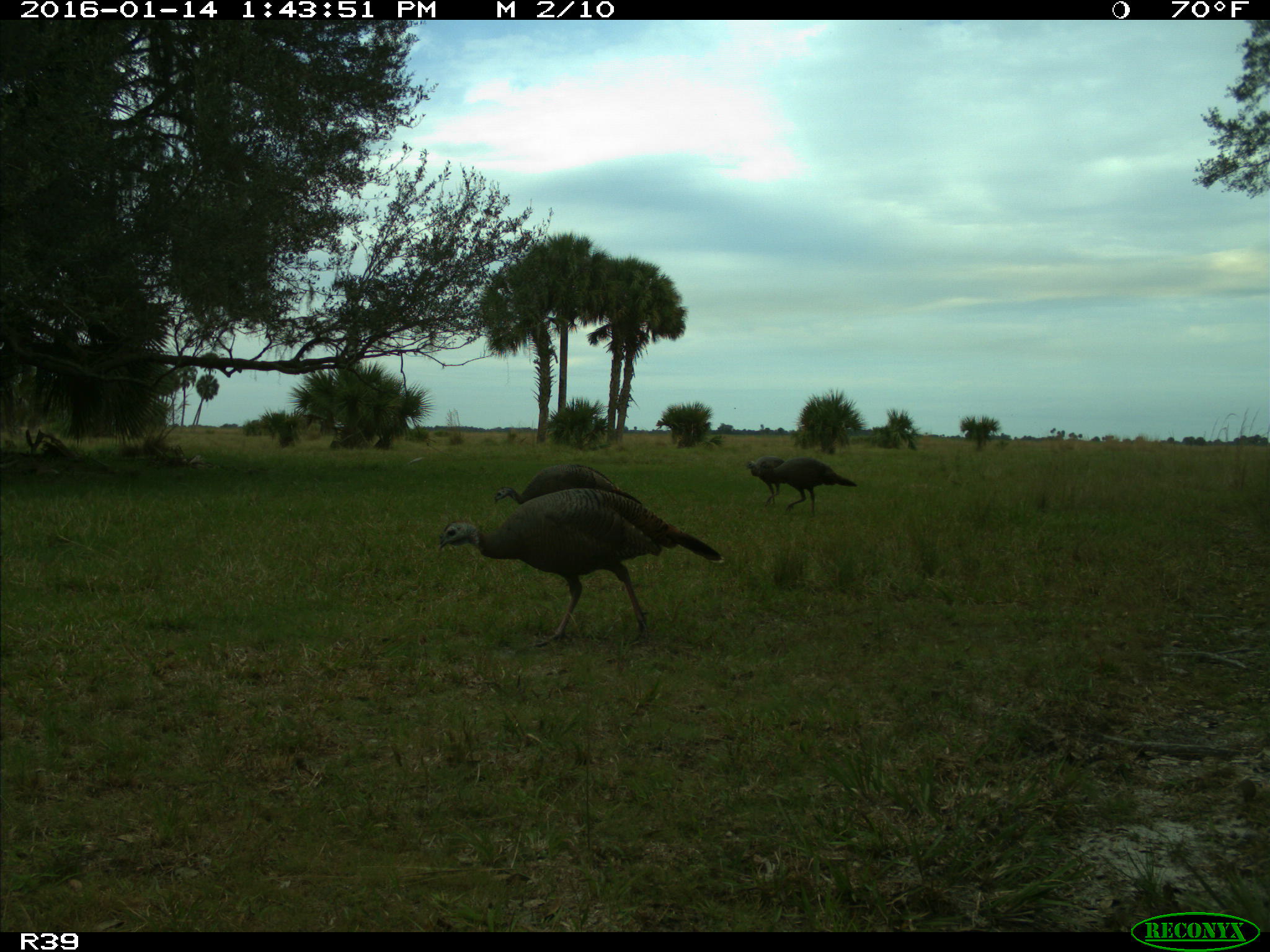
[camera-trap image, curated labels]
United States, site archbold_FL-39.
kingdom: Animalia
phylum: Chordata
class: Aves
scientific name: Aves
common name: birds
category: unidentified bird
Unidentified bird (birds) (Aves).